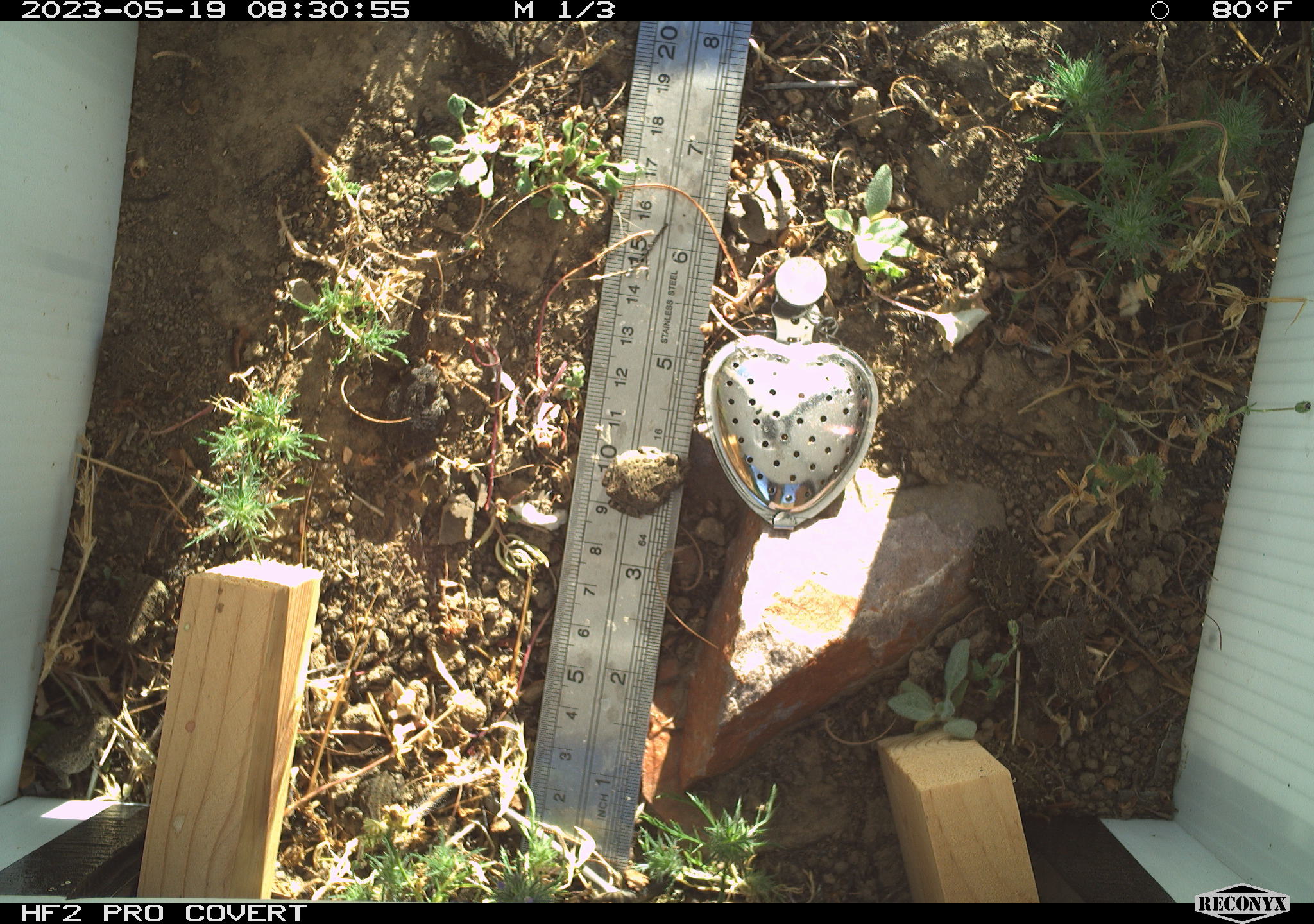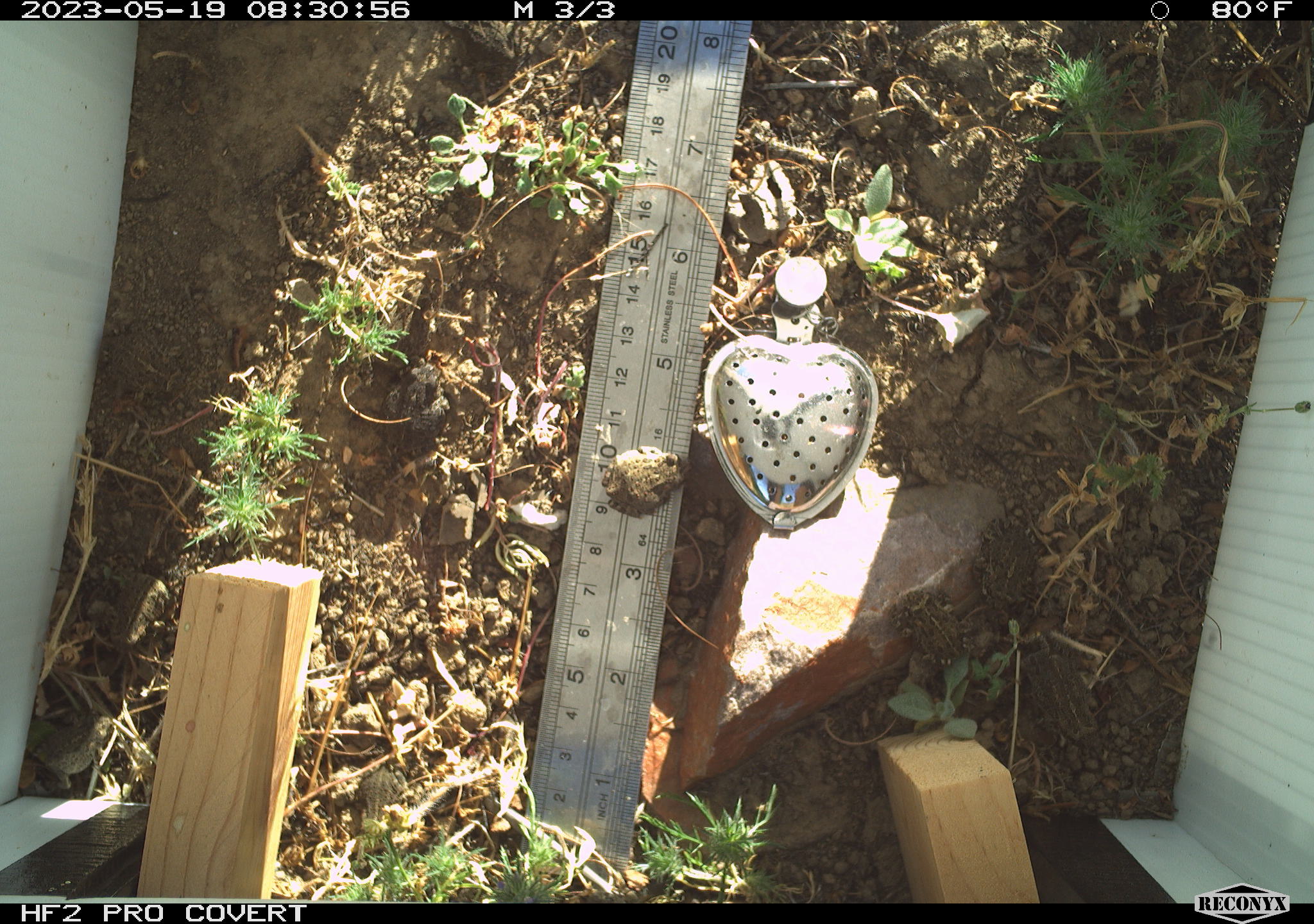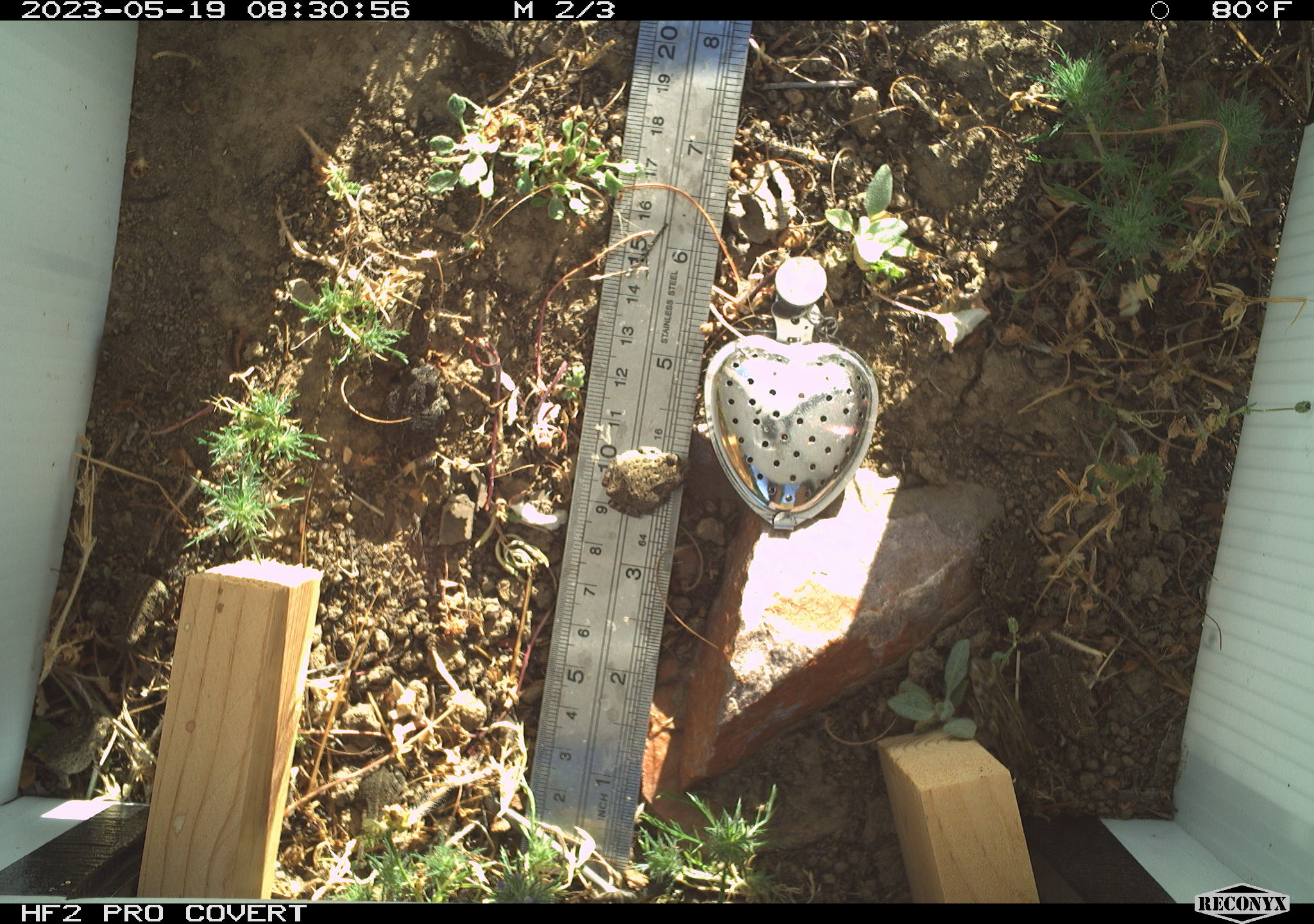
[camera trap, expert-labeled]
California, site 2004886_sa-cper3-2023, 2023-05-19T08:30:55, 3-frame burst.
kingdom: Animalia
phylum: Chordata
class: Amphibia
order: Anura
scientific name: Anura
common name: frogs